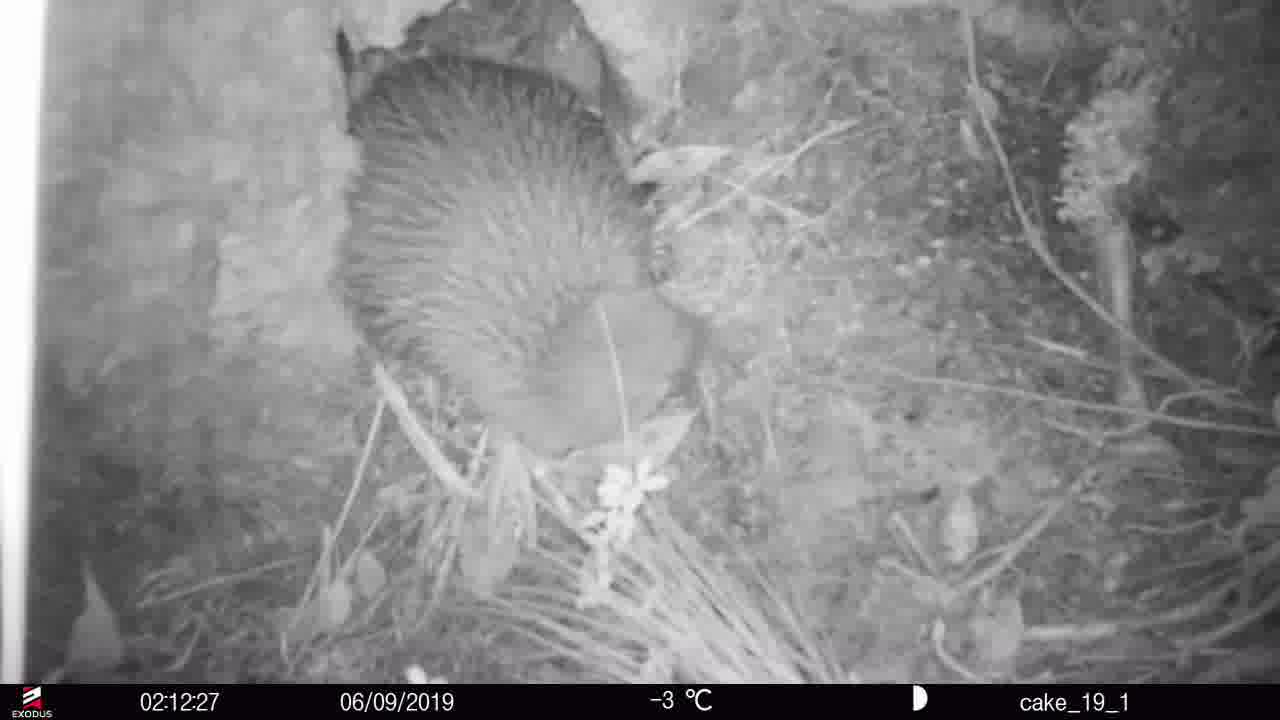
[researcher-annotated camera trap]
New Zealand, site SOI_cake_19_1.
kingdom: Animalia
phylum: Chordata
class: Aves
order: Apterygiformes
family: Apterygidae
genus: Apteryx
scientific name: Apteryx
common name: kiwi